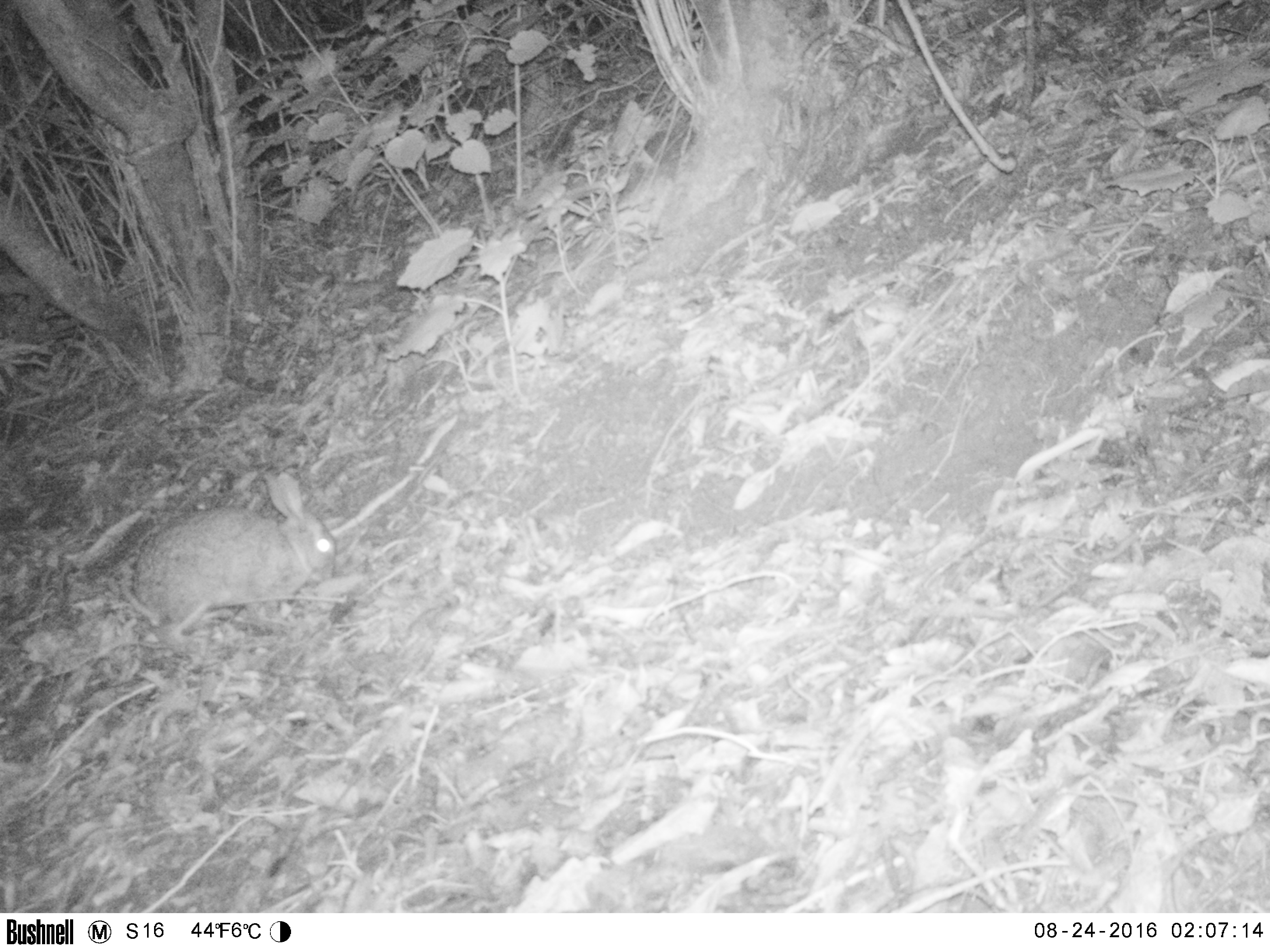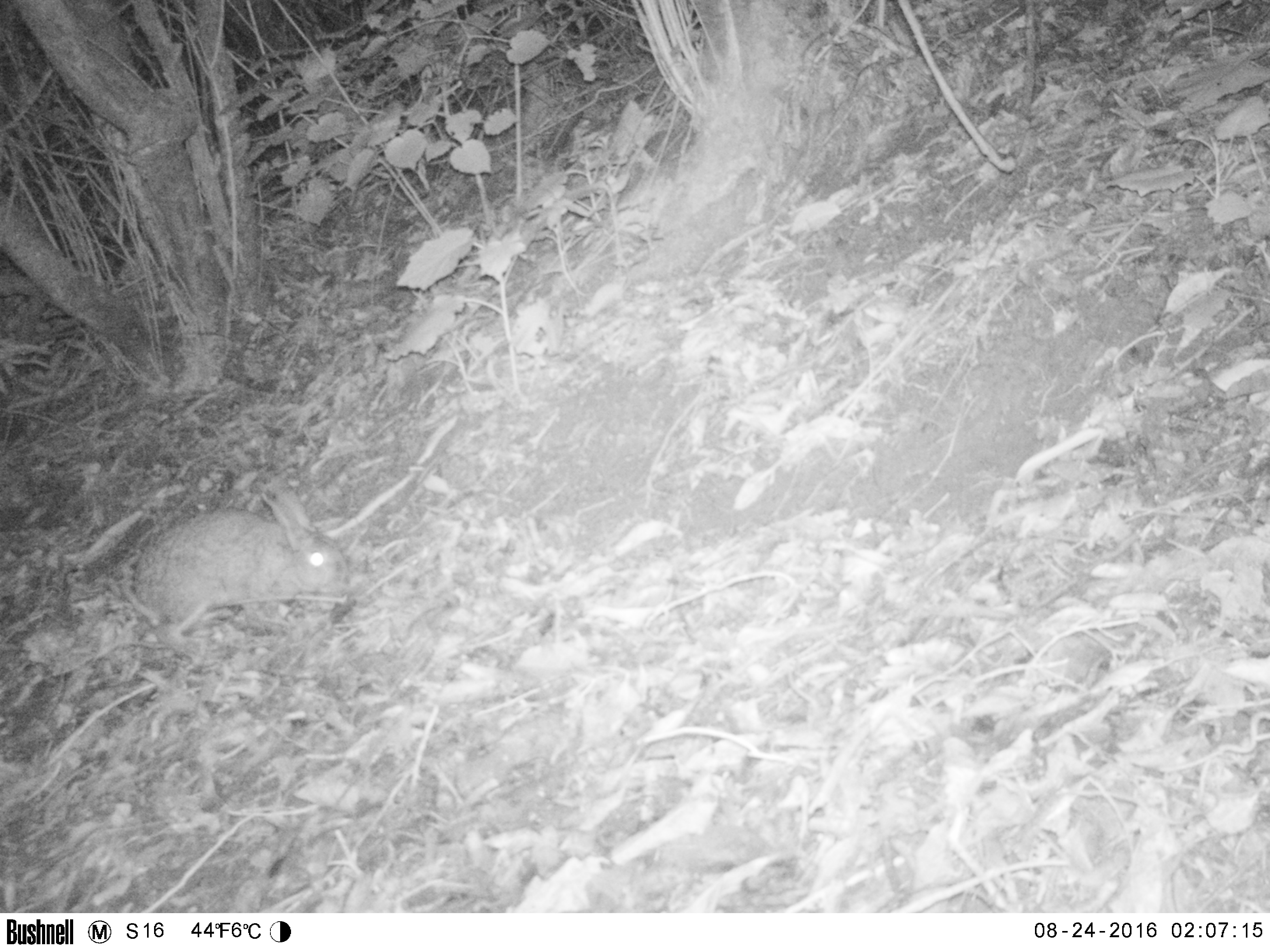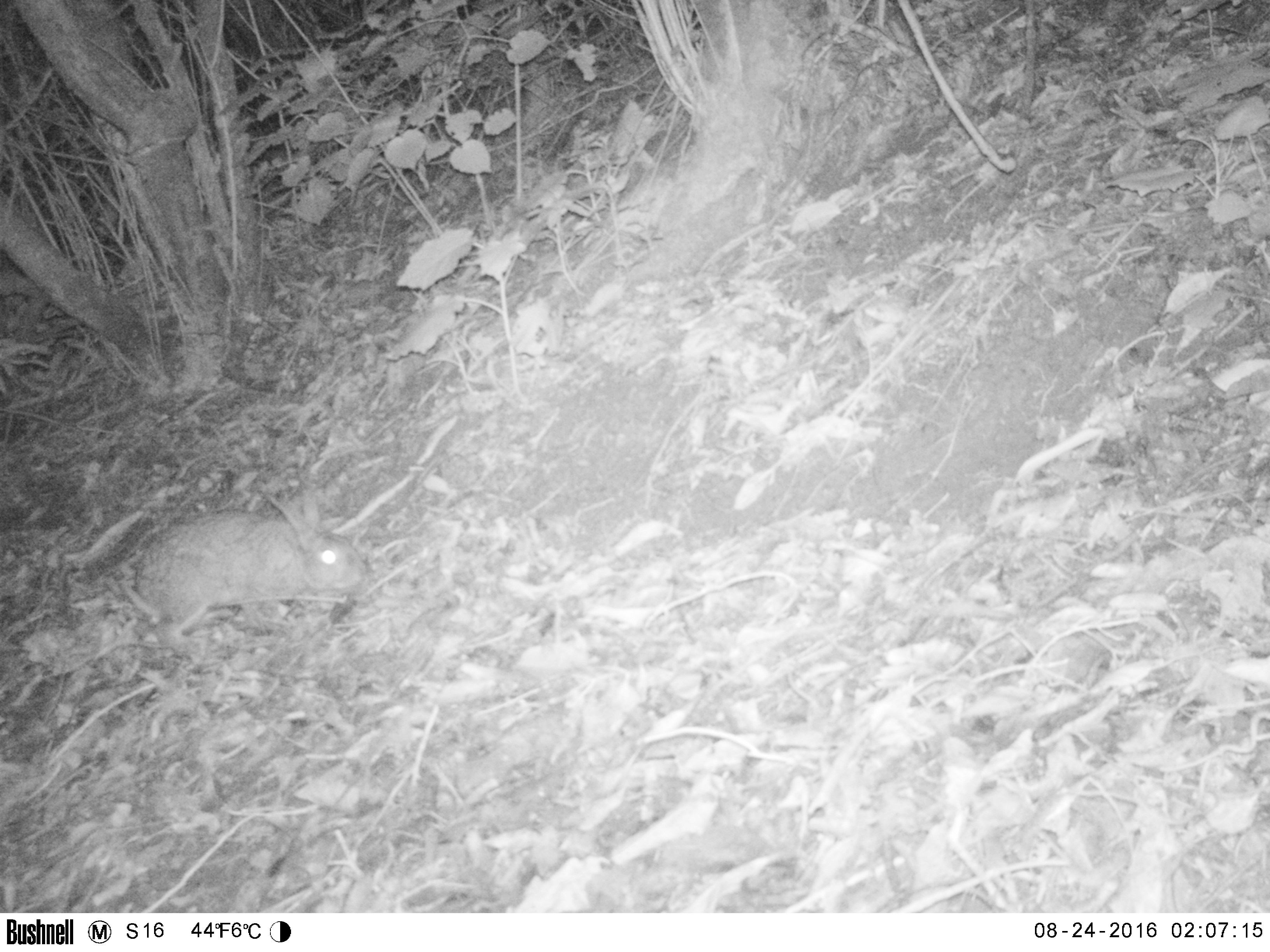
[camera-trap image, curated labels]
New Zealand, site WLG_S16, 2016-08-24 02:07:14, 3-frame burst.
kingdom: Animalia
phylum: Chordata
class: Mammalia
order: Lagomorpha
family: Leporidae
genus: Oryctolagus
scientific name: Oryctolagus cuniculus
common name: european rabbit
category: rabbit